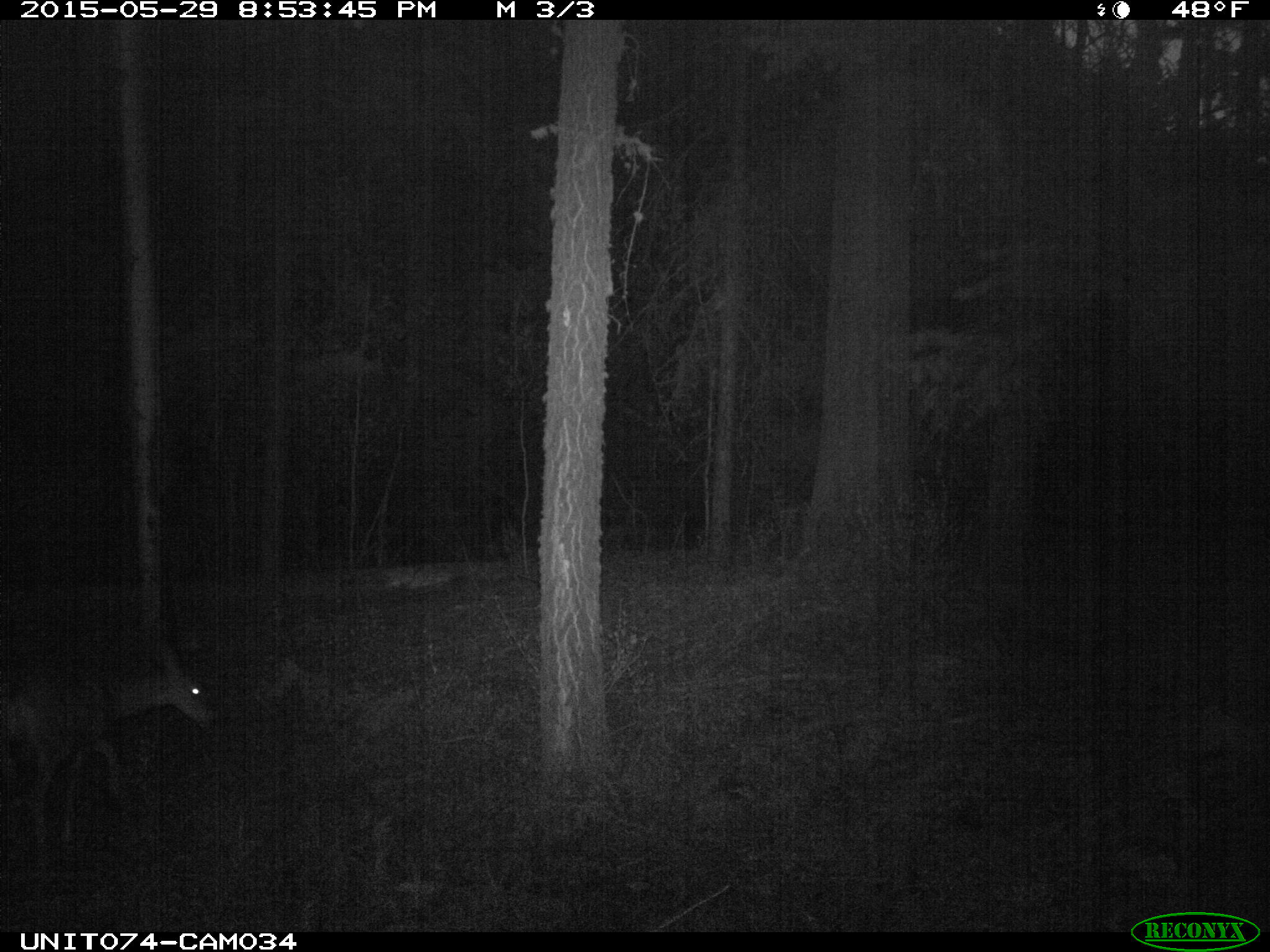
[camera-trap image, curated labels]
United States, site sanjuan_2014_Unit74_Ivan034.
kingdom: Animalia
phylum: Chordata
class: Mammalia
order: Artiodactyla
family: Cervidae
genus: Odocoileus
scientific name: Odocoileus hemionus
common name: mule deer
Odocoileus hemionus (mule deer).